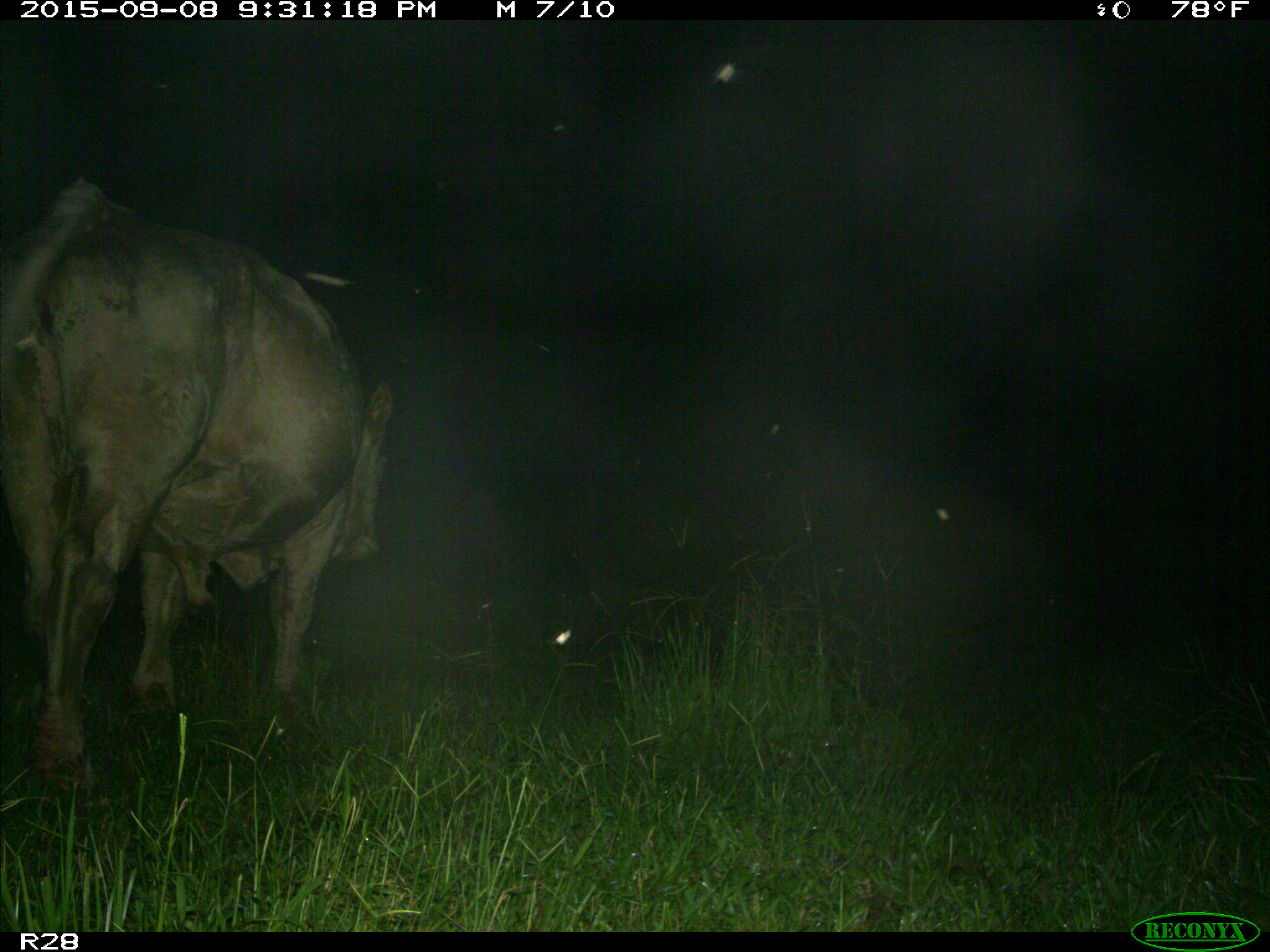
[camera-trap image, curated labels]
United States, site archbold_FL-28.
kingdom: Animalia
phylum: Chordata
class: Mammalia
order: Artiodactyla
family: Bovidae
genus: Bos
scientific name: Bos taurus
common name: domestic cow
Bos taurus (domestic cow).